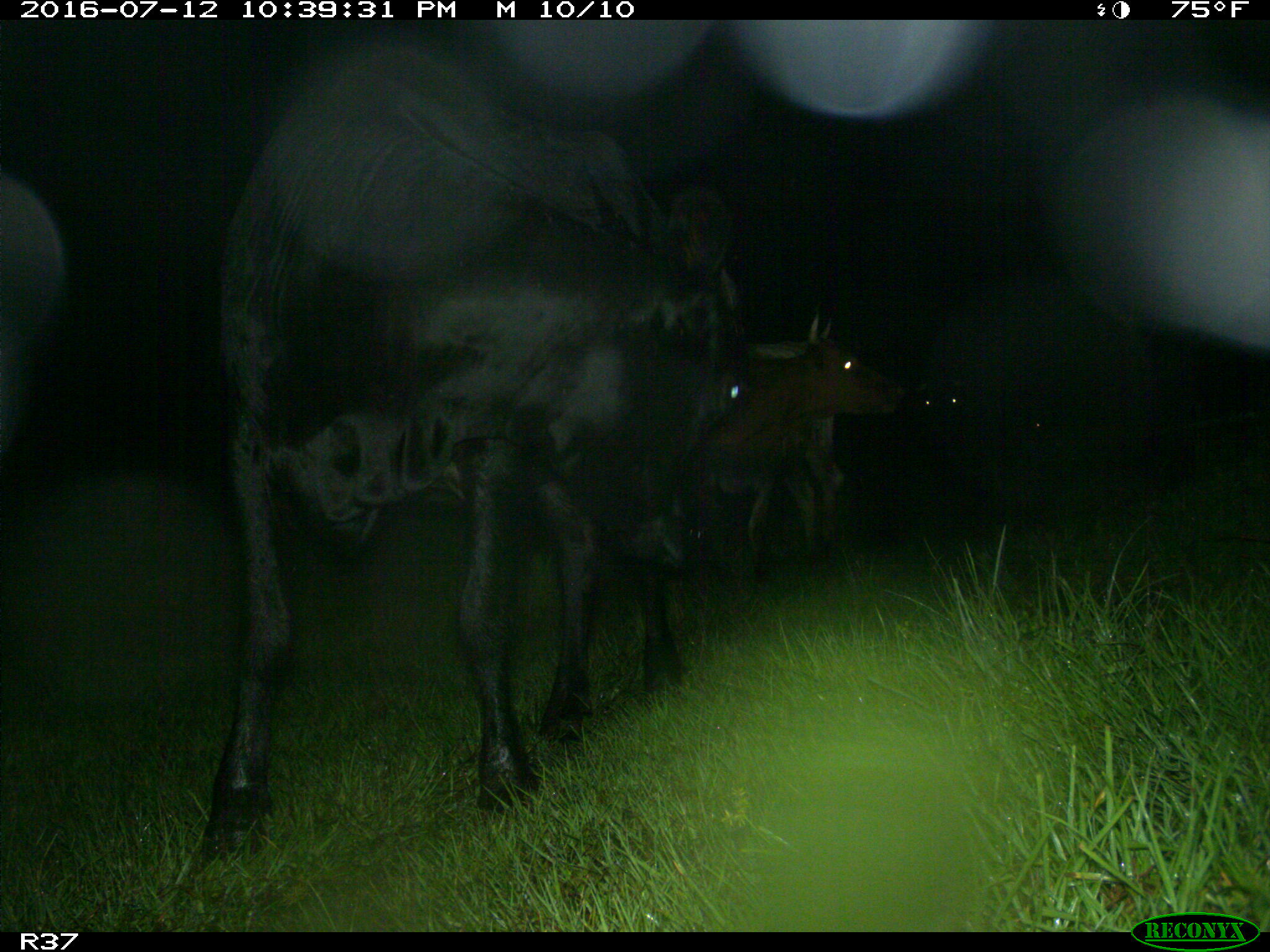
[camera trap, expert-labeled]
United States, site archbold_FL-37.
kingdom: Animalia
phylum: Chordata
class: Mammalia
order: Artiodactyla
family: Bovidae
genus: Bos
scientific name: Bos taurus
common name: domestic cow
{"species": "Bos taurus (domestic cow)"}